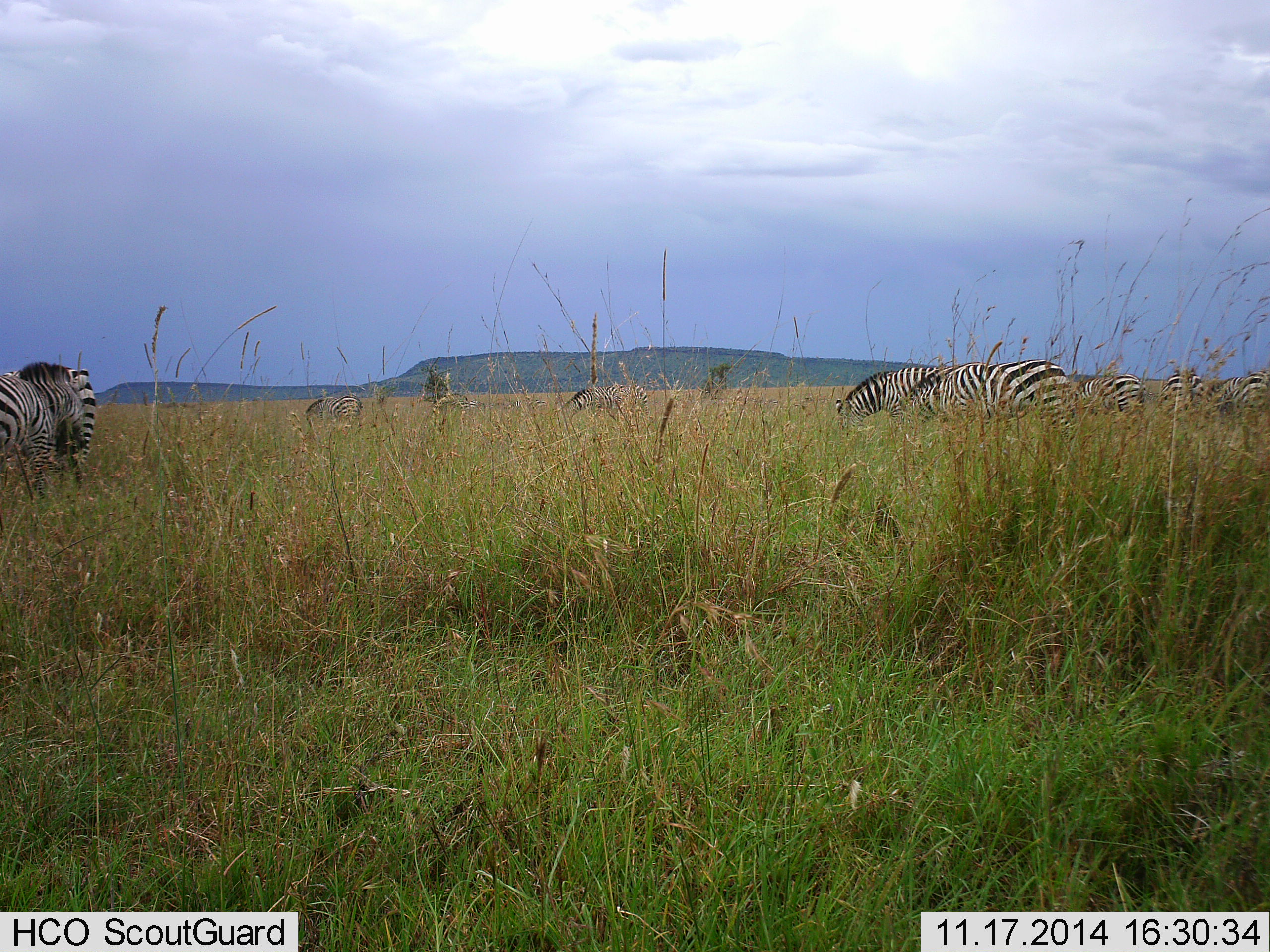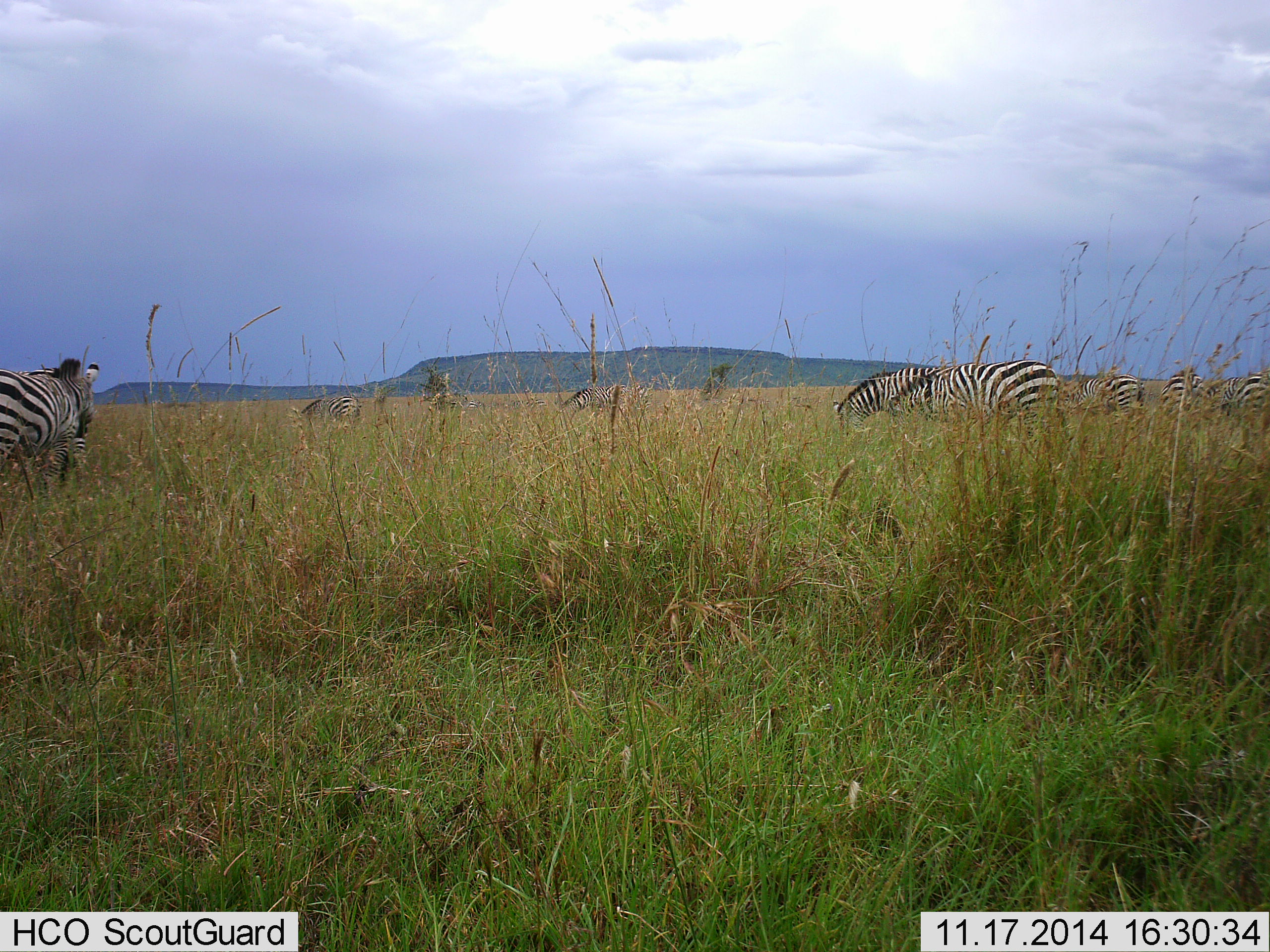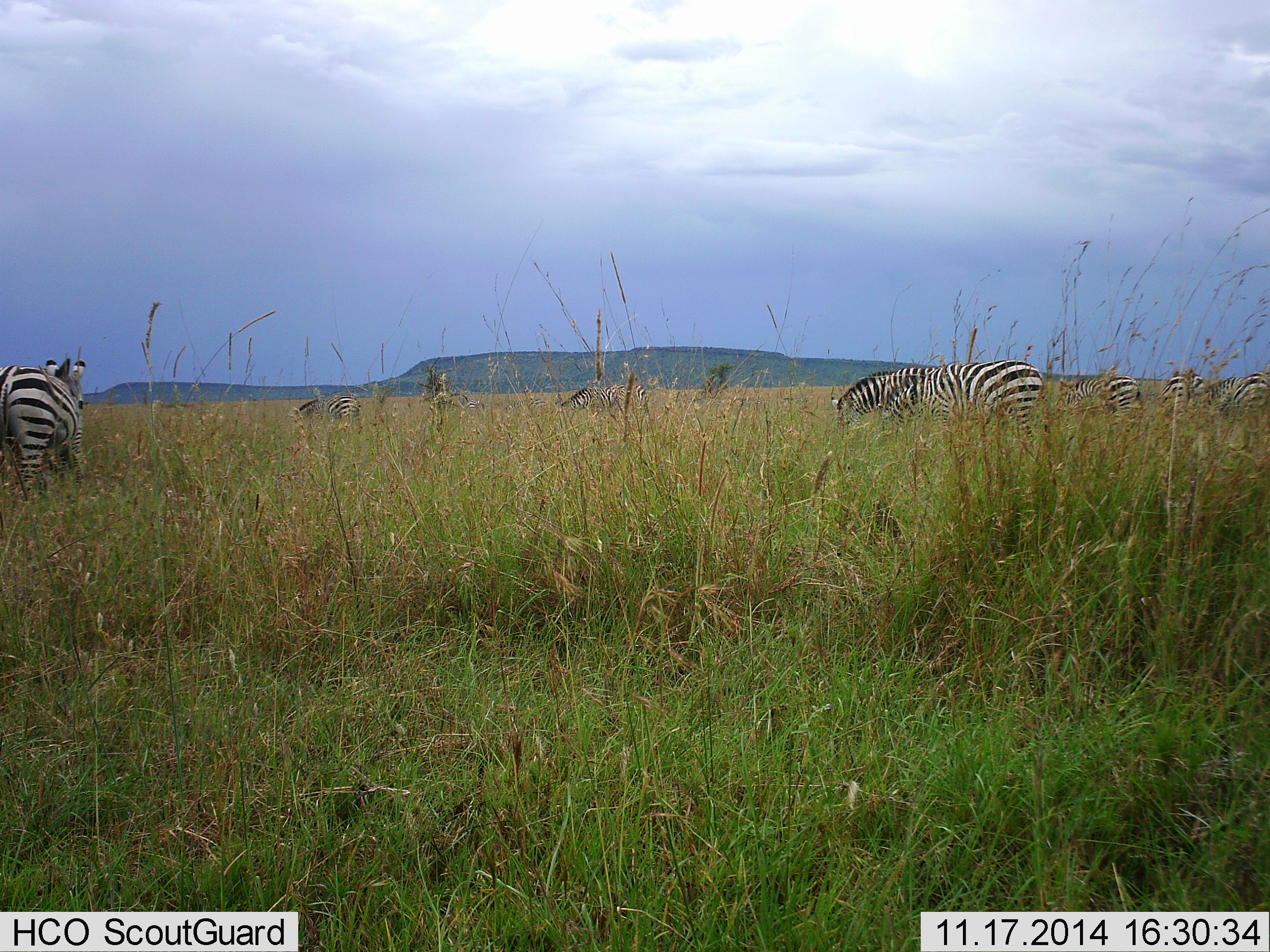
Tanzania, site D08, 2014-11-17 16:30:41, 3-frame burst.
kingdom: Animalia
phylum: Chordata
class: Mammalia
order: Perissodactyla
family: Equidae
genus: Equus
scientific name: Equus quagga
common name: plains zebra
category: zebra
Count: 9.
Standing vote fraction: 20%.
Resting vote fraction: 0%.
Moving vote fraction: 20%.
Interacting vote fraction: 20%.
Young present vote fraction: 0%.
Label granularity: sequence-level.